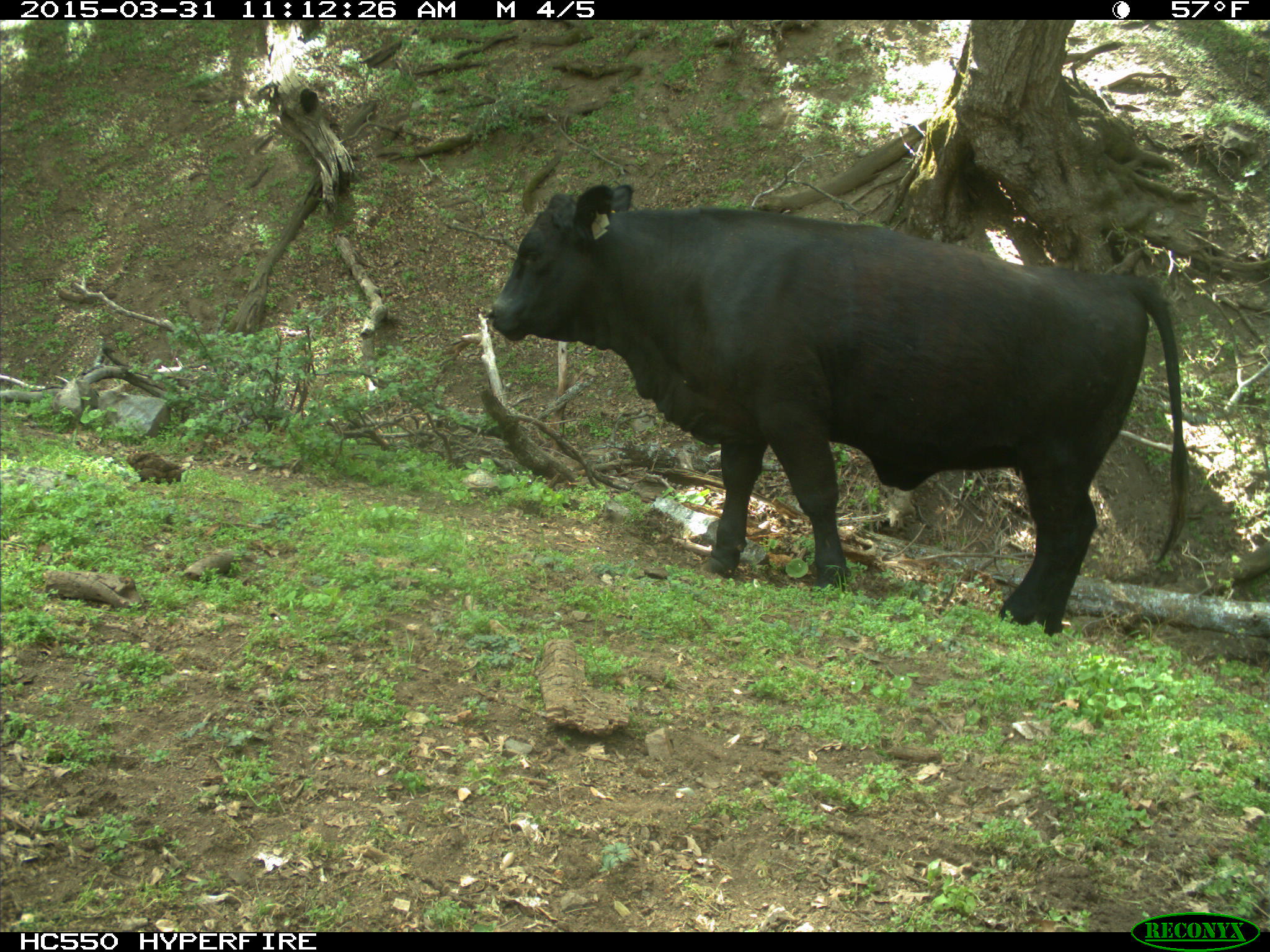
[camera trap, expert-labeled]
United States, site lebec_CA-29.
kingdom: Animalia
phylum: Chordata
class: Mammalia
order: Artiodactyla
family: Bovidae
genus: Bos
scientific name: Bos taurus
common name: domestic cow